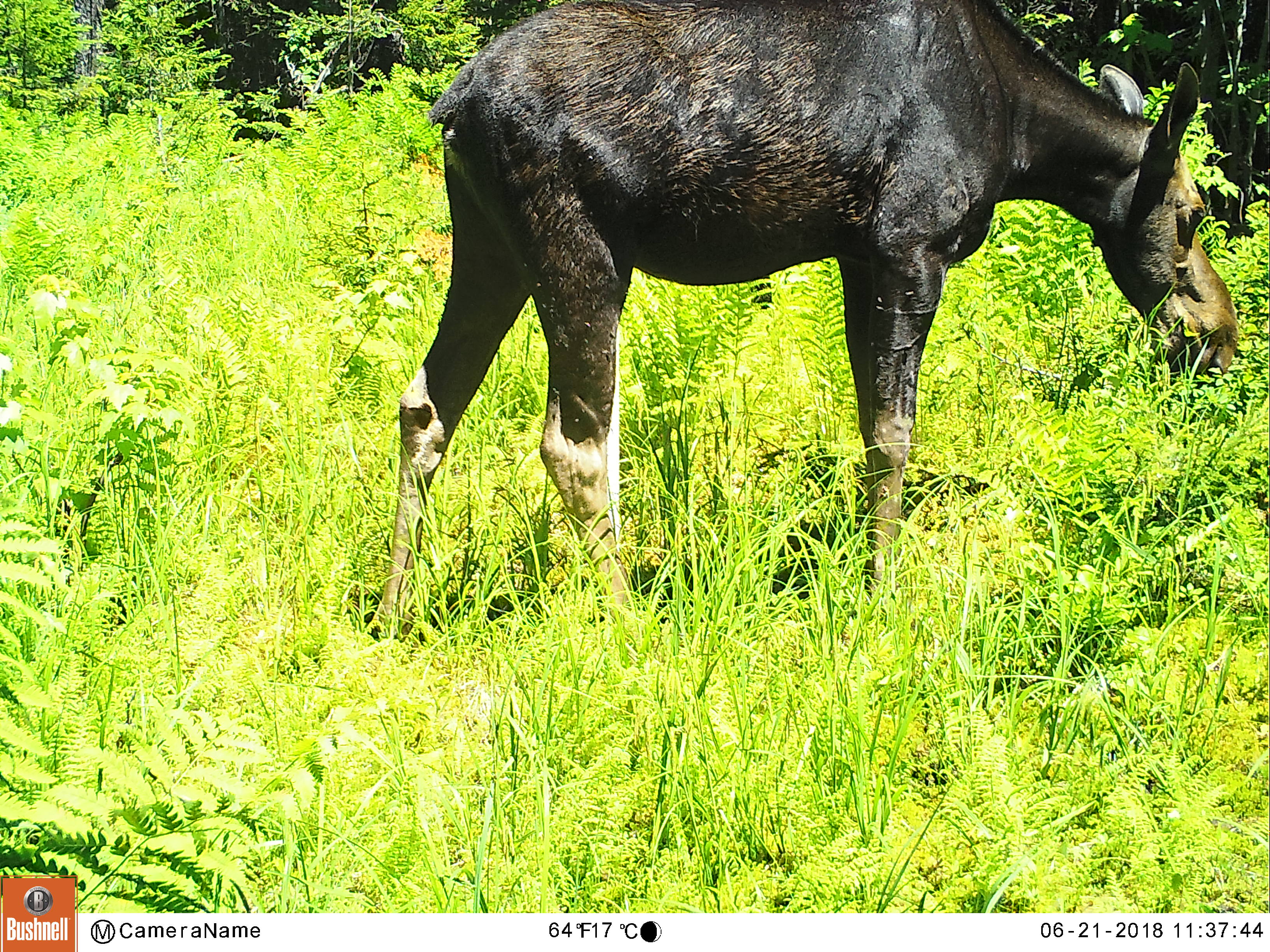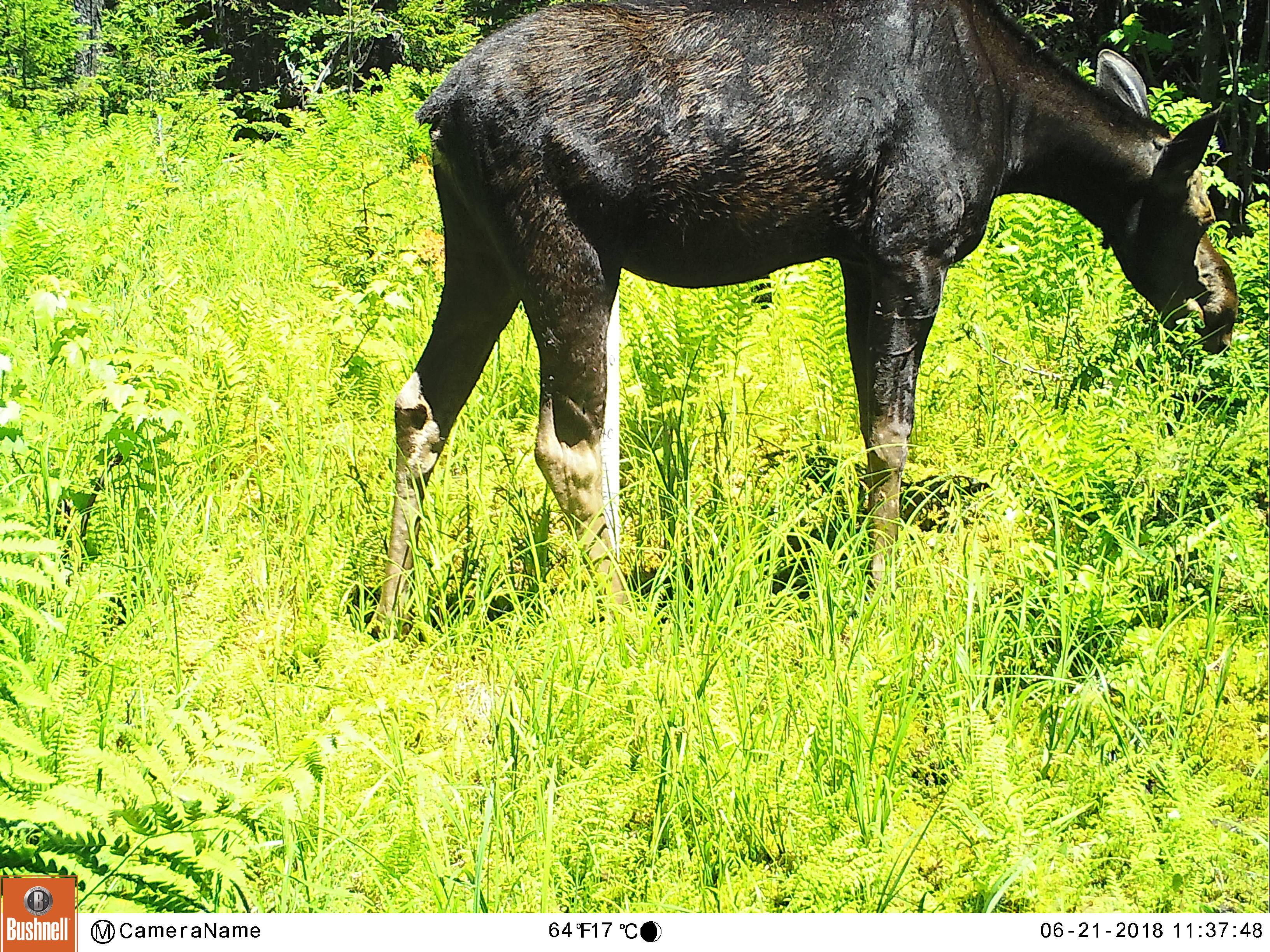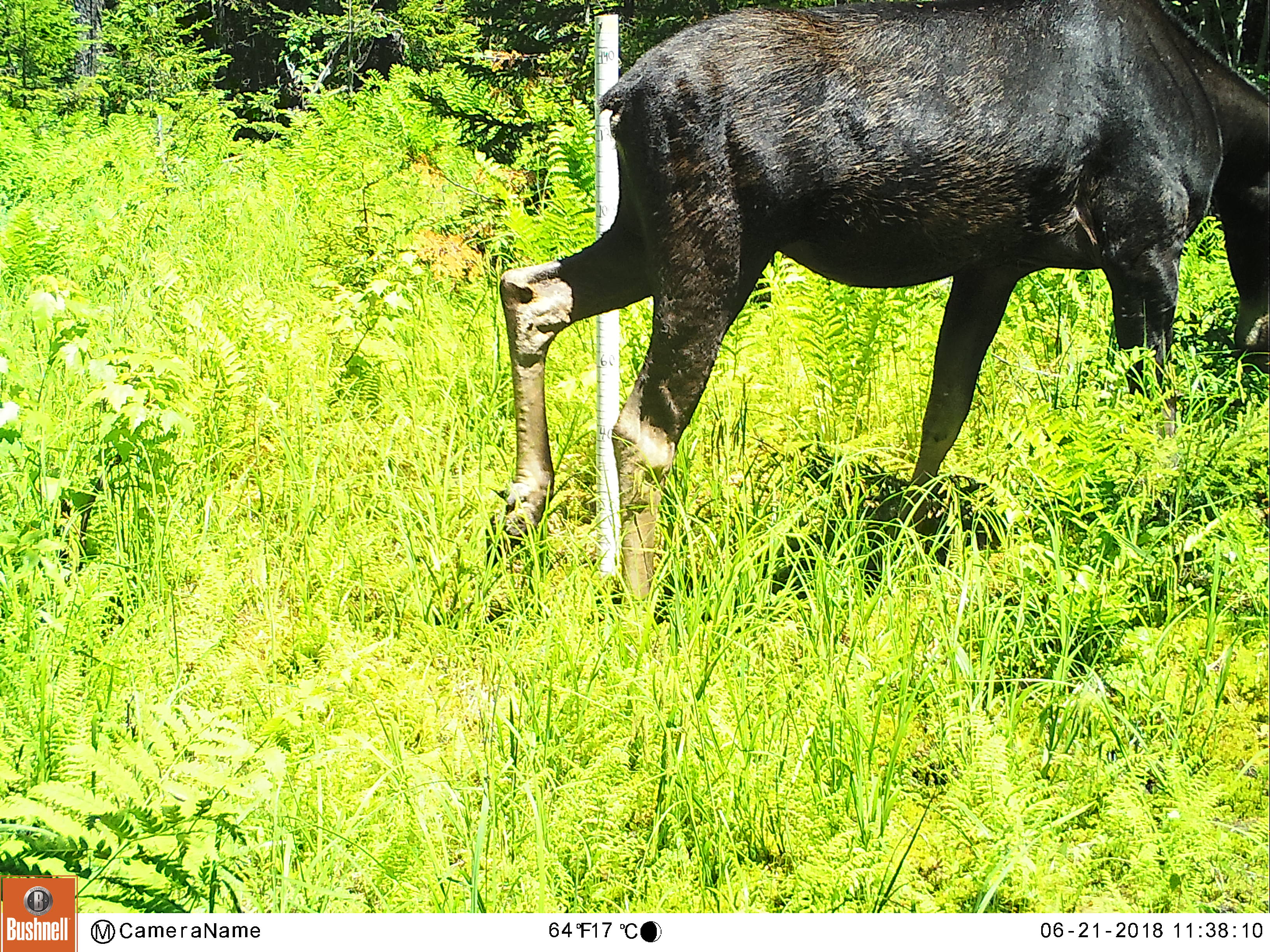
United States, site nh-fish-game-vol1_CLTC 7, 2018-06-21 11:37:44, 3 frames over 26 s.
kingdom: Animalia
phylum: Chordata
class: Mammalia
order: Artiodactyla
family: Cervidae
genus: Alces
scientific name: Alces alces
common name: moose